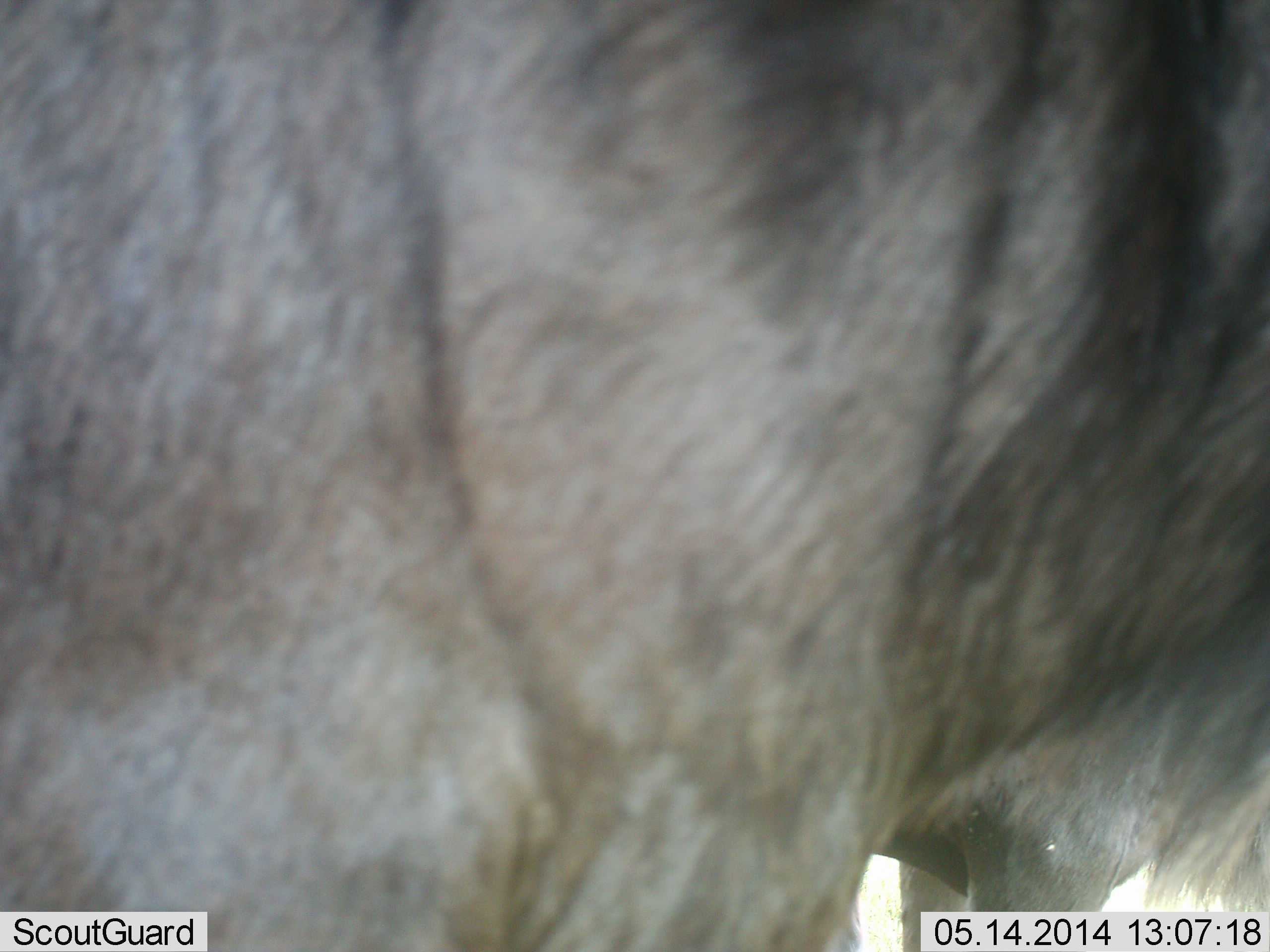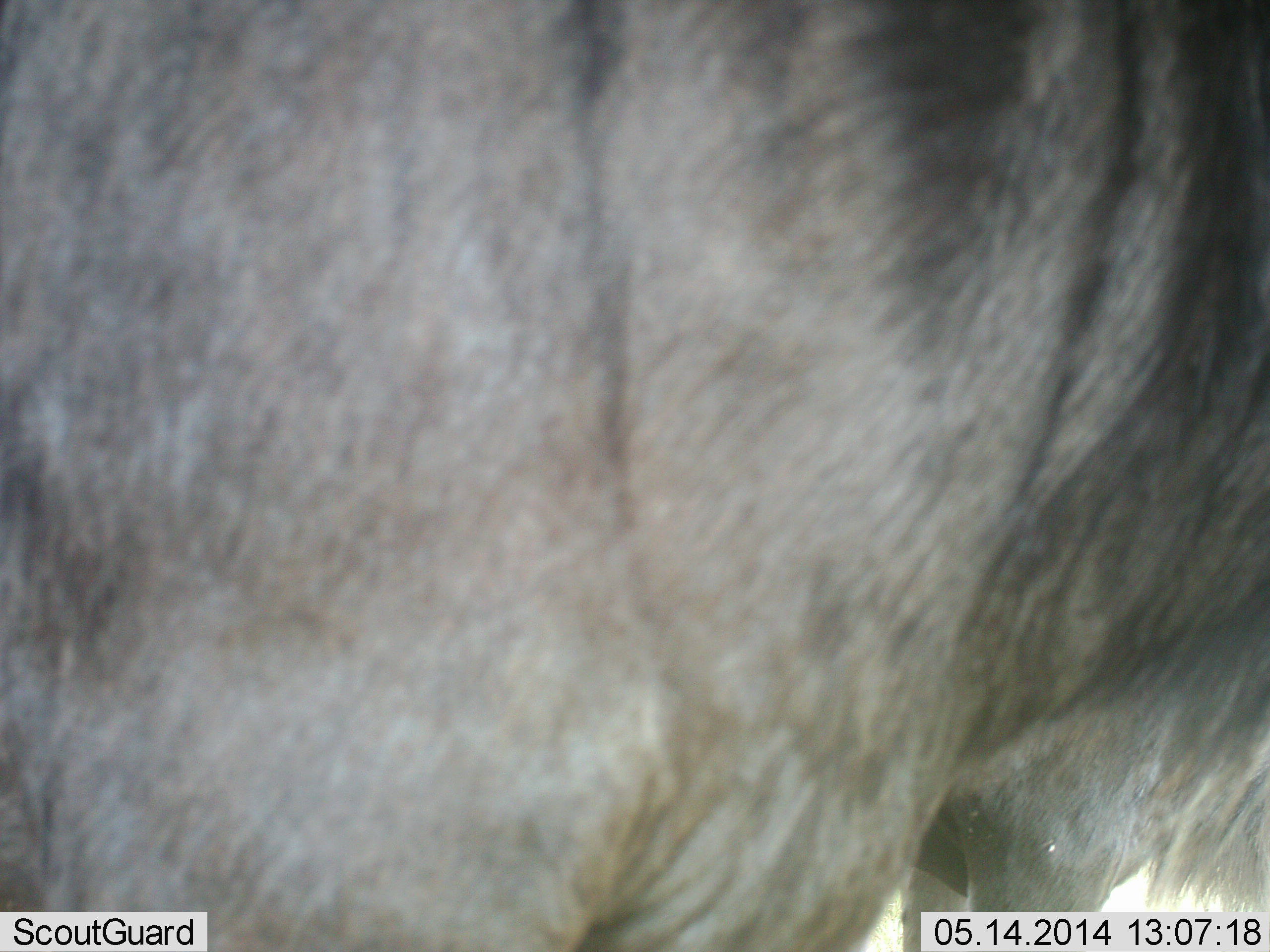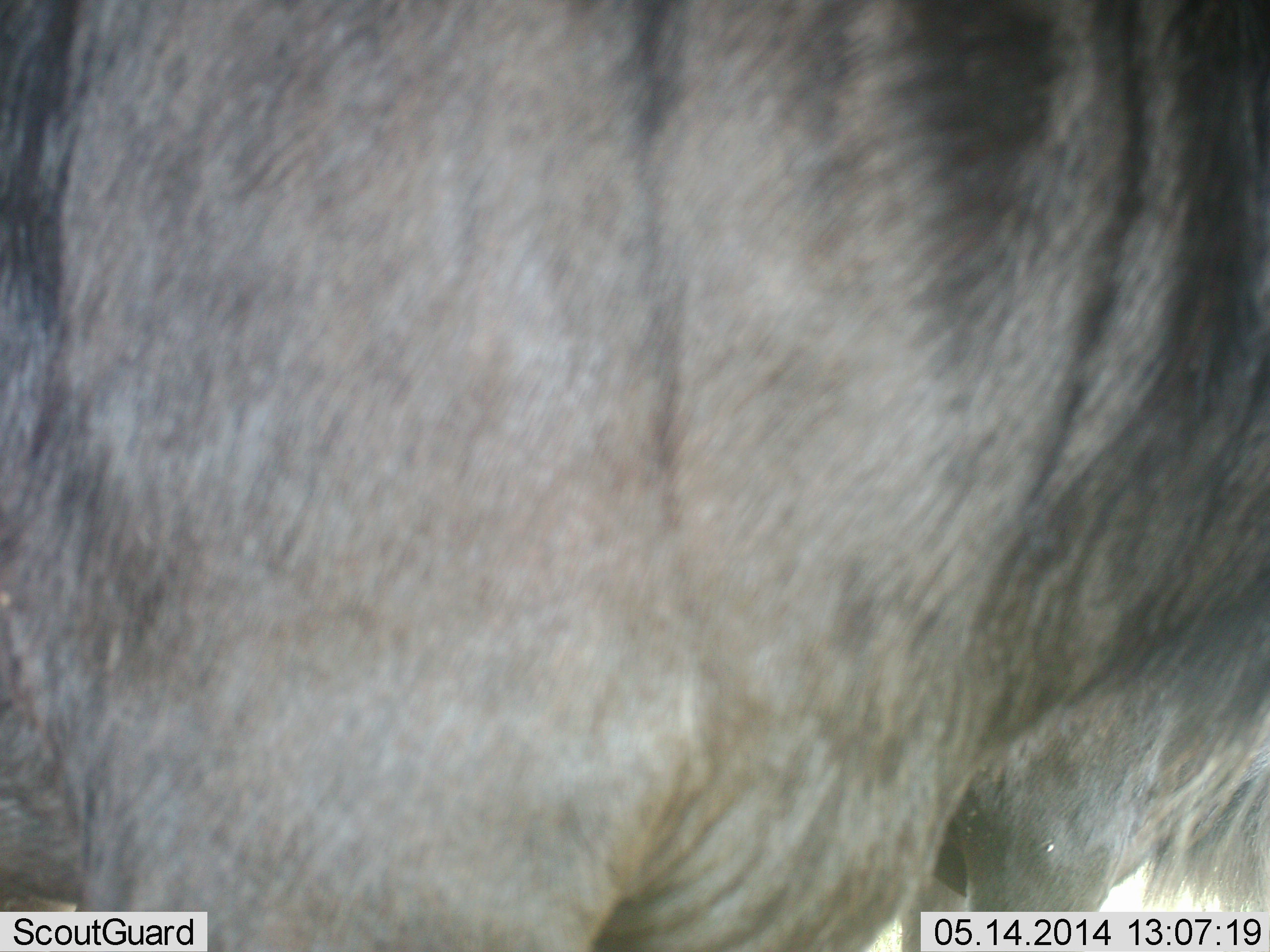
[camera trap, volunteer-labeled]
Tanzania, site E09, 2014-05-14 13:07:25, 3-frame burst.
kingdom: Animalia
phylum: Chordata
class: Mammalia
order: Artiodactyla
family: Bovidae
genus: Connochaetes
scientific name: Connochaetes taurinus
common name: blue wildebeest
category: wildebeest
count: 1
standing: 70%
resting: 0%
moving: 30%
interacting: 0%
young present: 0%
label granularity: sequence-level